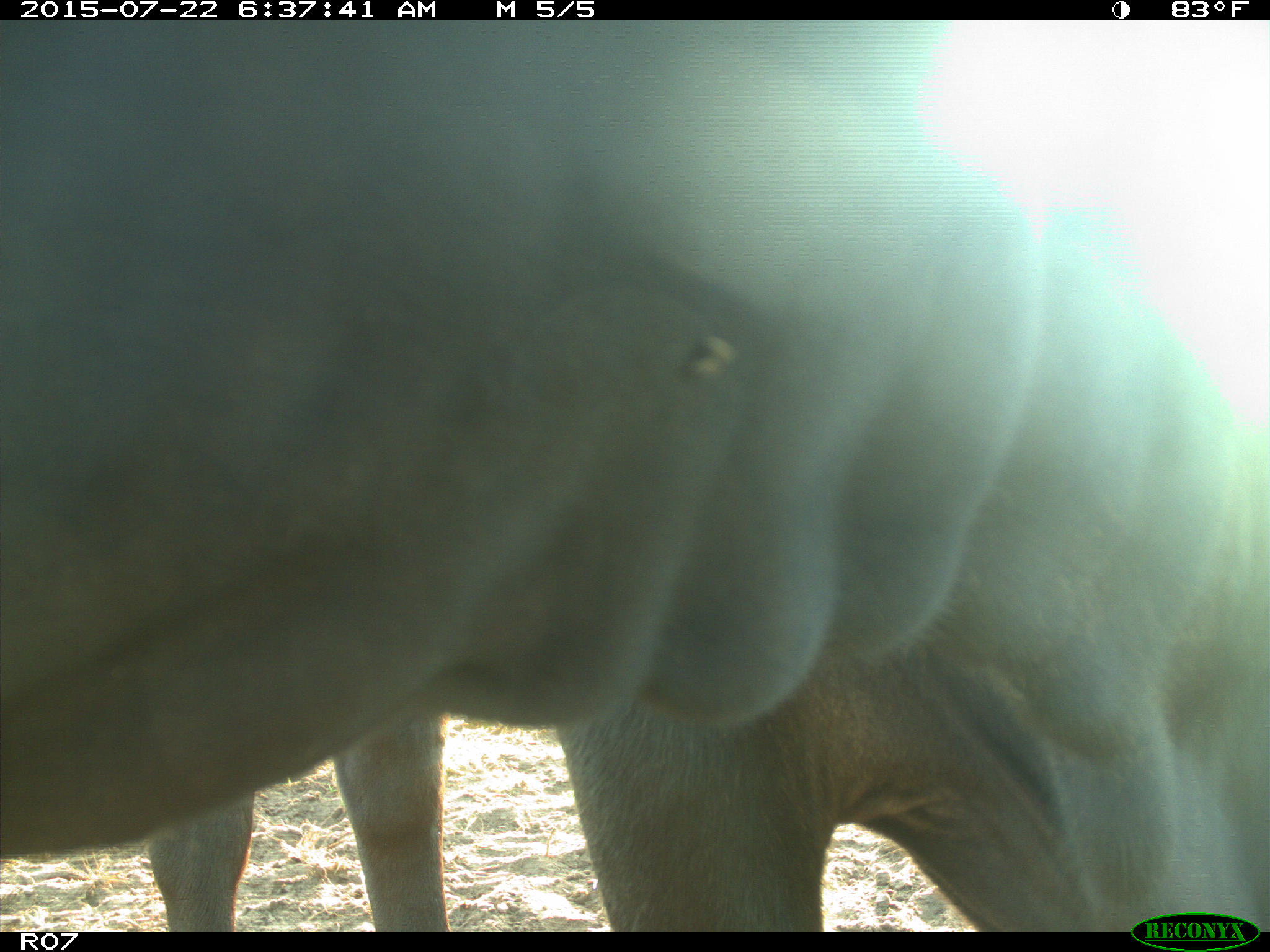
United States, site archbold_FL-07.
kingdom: Animalia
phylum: Chordata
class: Mammalia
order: Artiodactyla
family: Bovidae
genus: Bos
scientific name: Bos taurus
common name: domestic cow